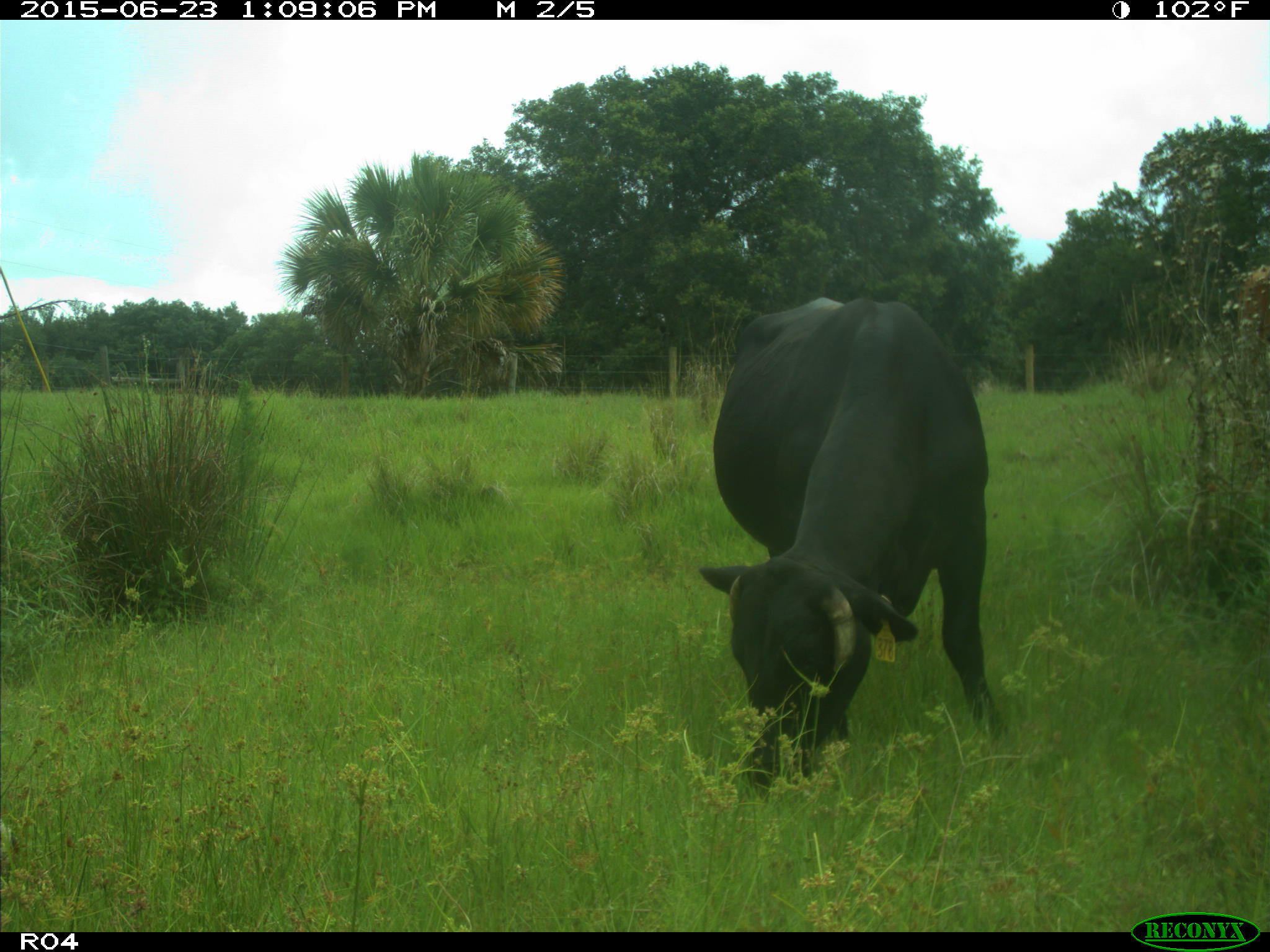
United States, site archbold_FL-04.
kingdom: Animalia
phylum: Chordata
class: Mammalia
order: Artiodactyla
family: Bovidae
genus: Bos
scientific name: Bos taurus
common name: domestic cow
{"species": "Bos taurus (domestic cow)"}